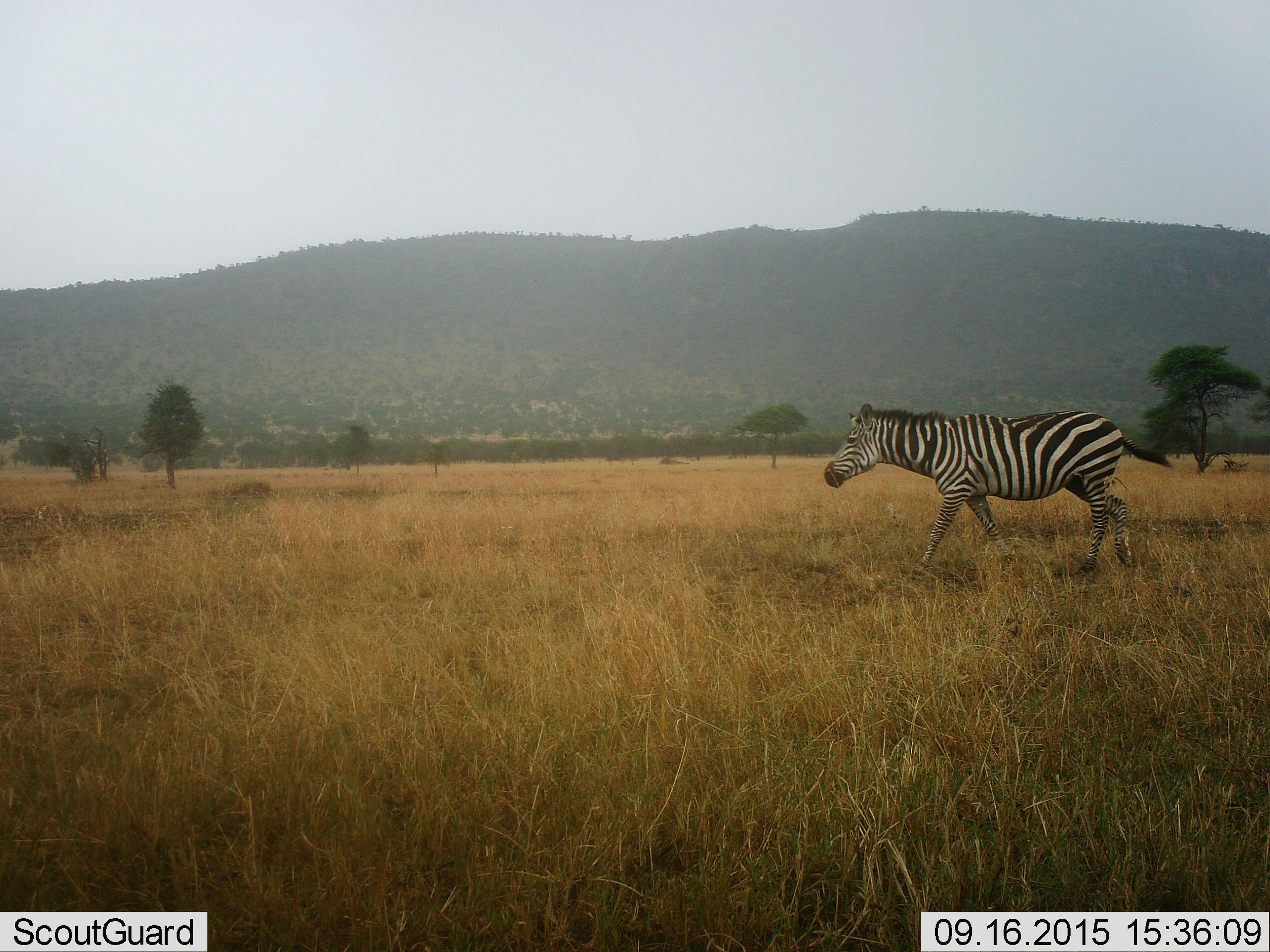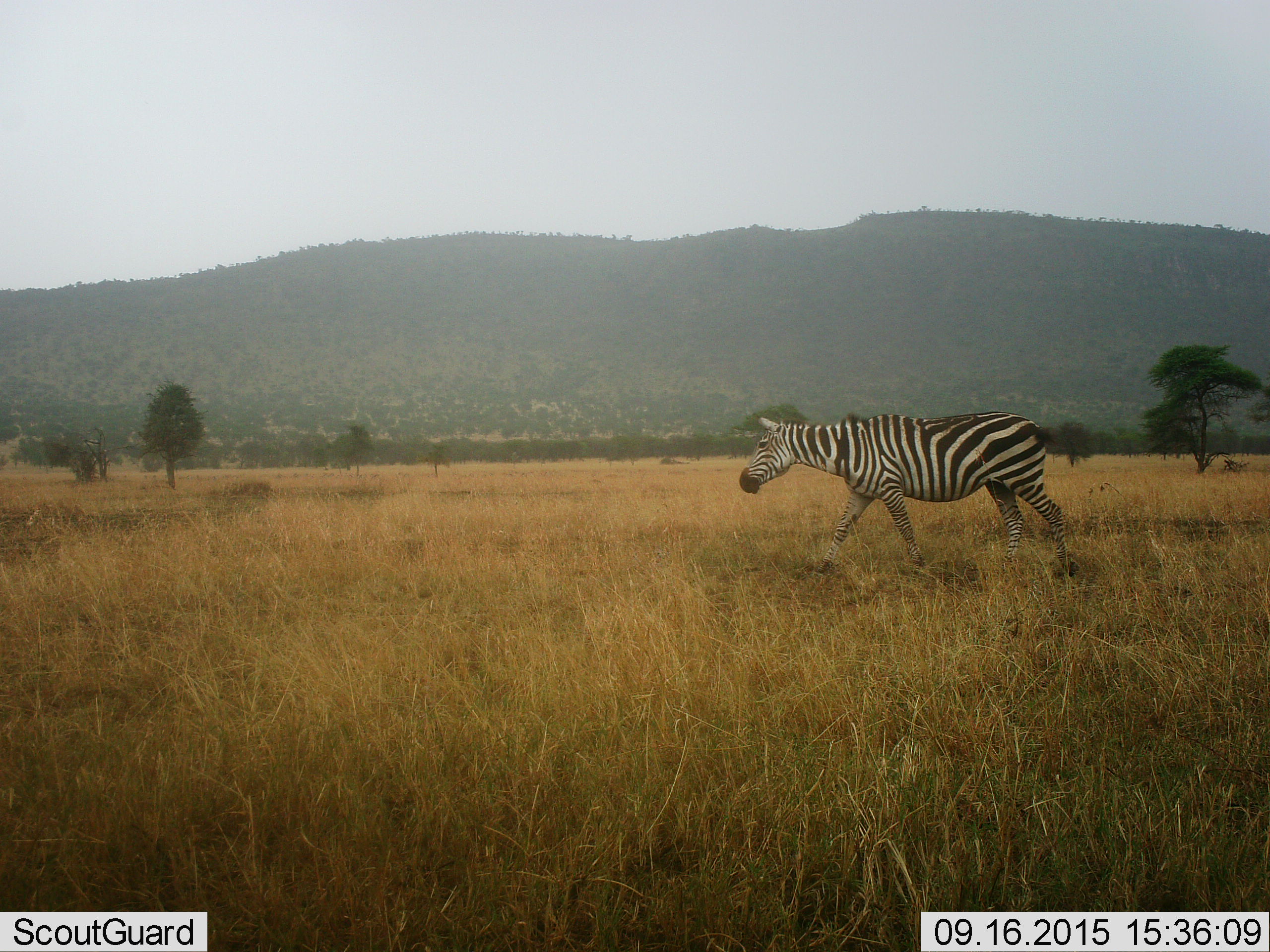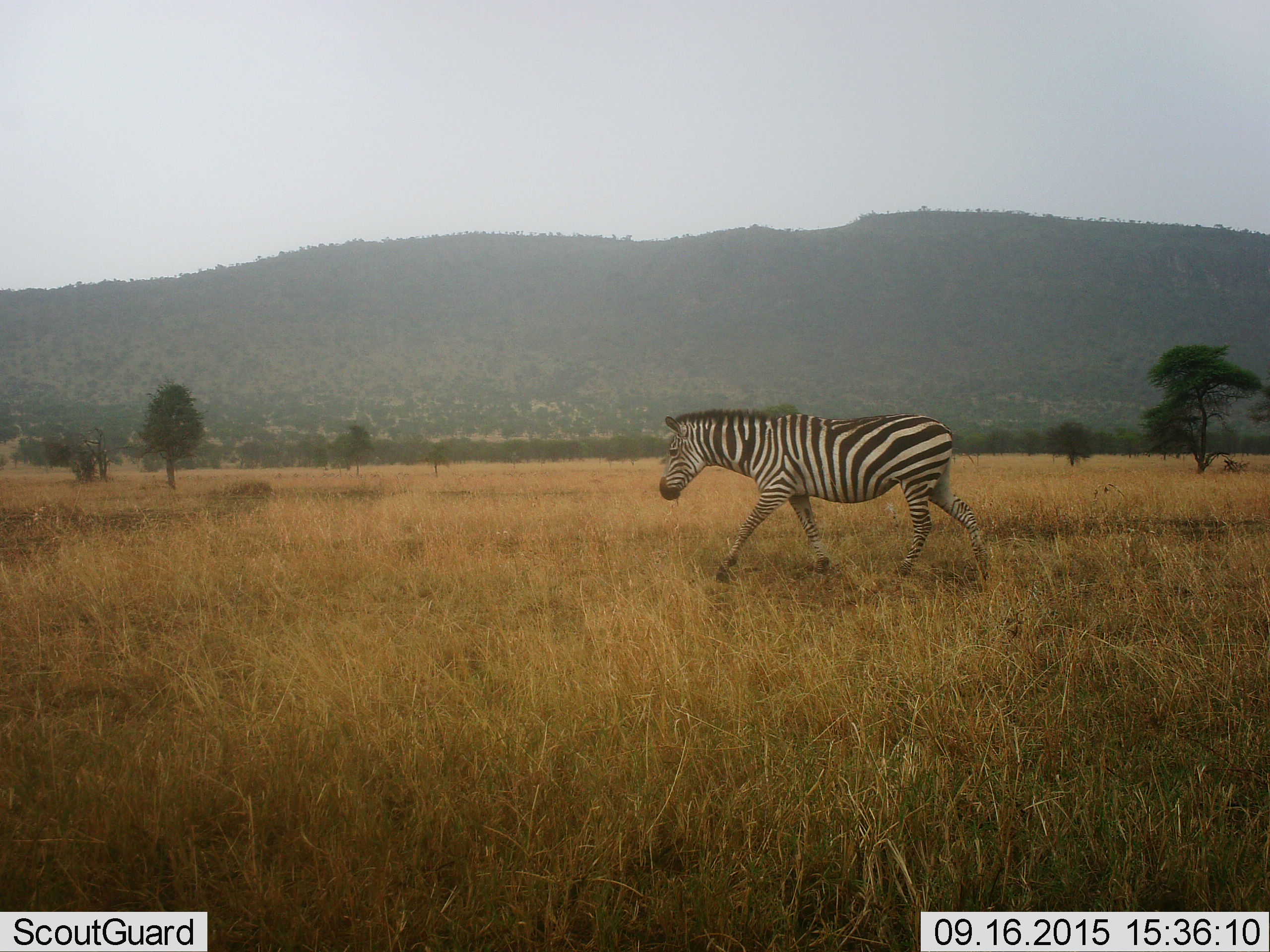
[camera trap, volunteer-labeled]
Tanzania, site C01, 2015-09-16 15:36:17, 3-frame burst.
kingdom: Animalia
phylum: Chordata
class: Mammalia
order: Perissodactyla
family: Equidae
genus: Equus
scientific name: Equus quagga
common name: plains zebra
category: zebra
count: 1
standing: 0%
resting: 0%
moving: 100%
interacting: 0%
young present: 0%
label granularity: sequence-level